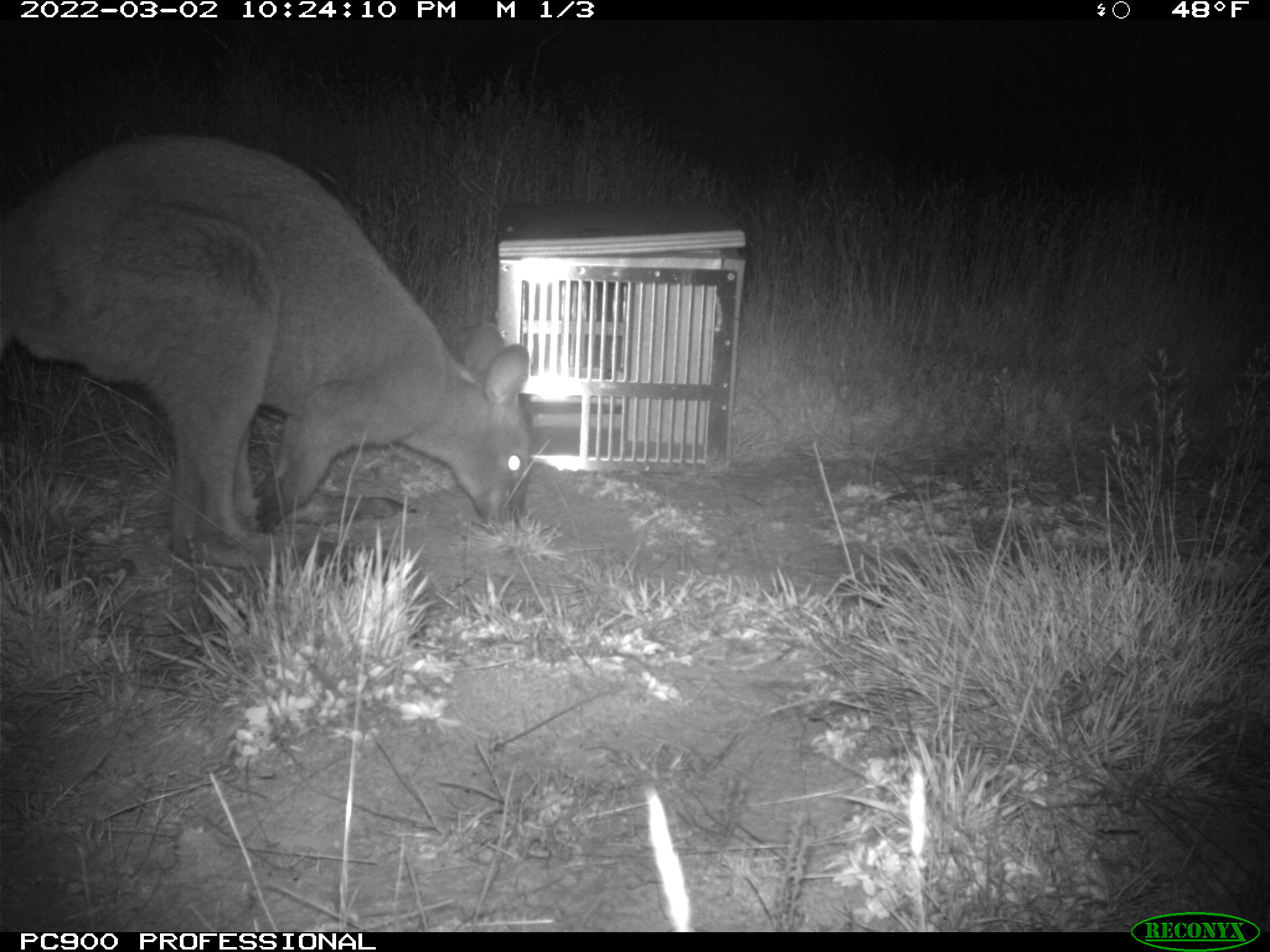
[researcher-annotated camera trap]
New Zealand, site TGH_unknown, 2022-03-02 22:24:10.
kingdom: Animalia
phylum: Chordata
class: Mammalia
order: Diprotodontia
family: Macropodidae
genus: Notamacropus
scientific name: Notamacropus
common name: wallaby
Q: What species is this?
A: Wallaby (Notamacropus).